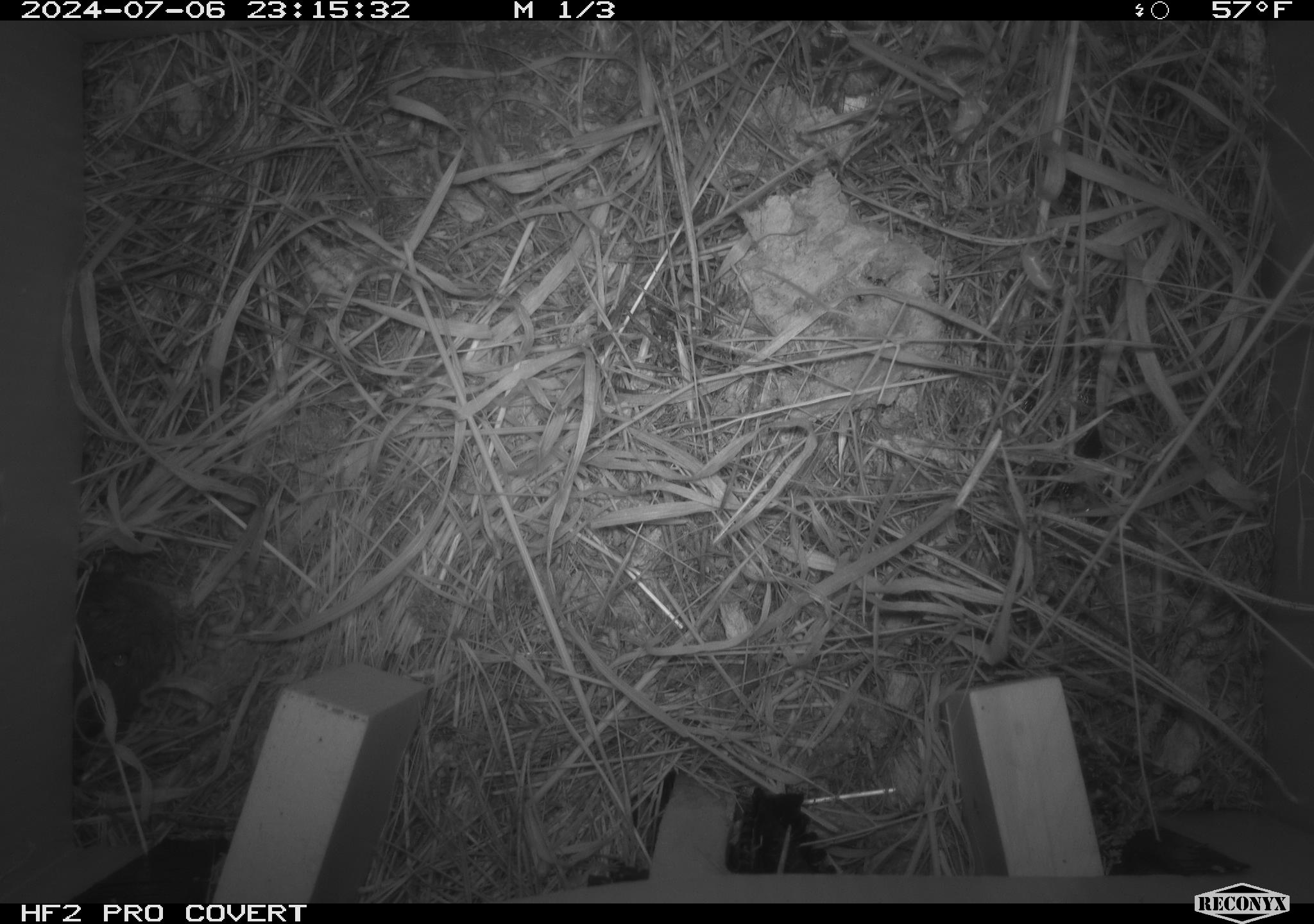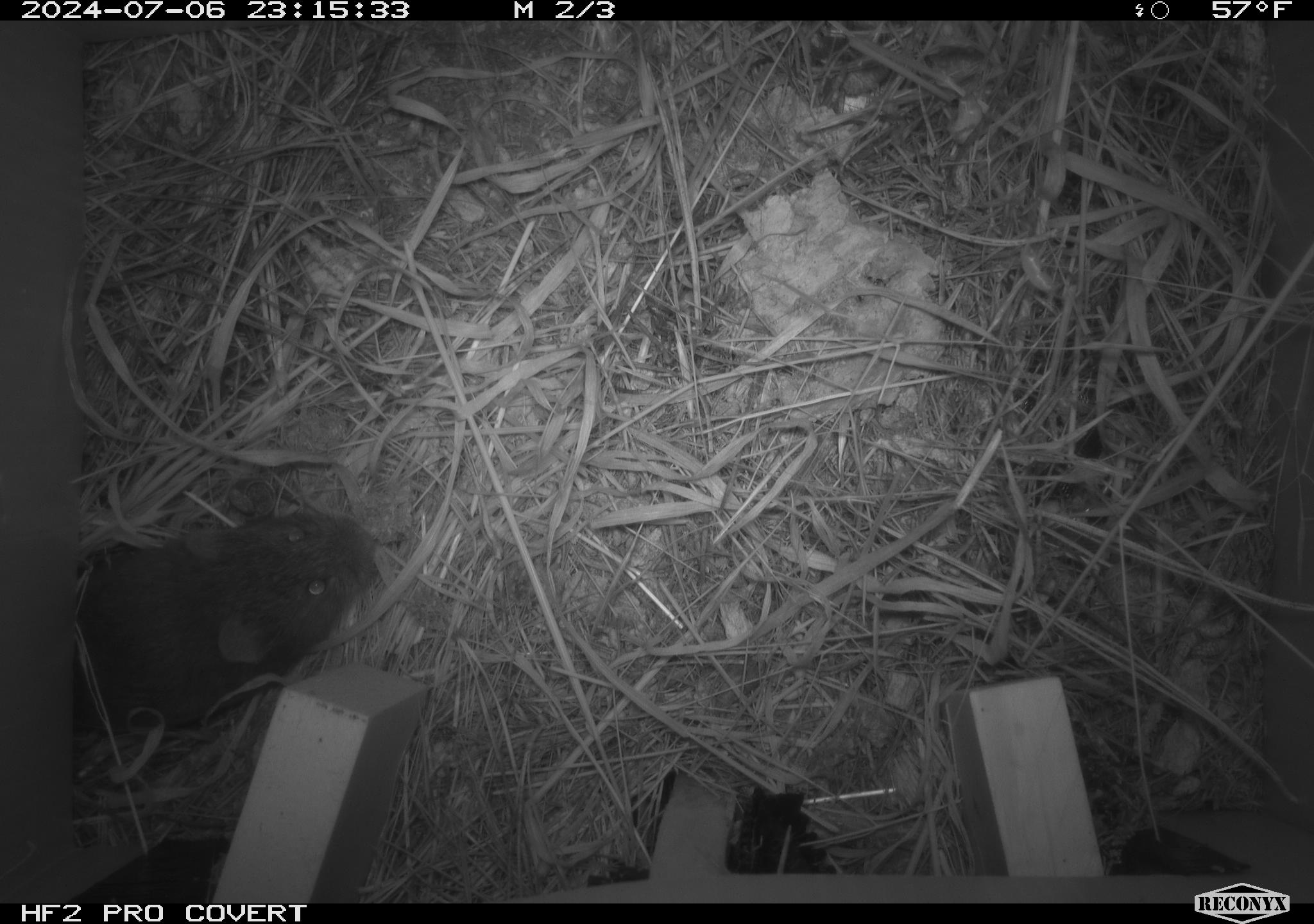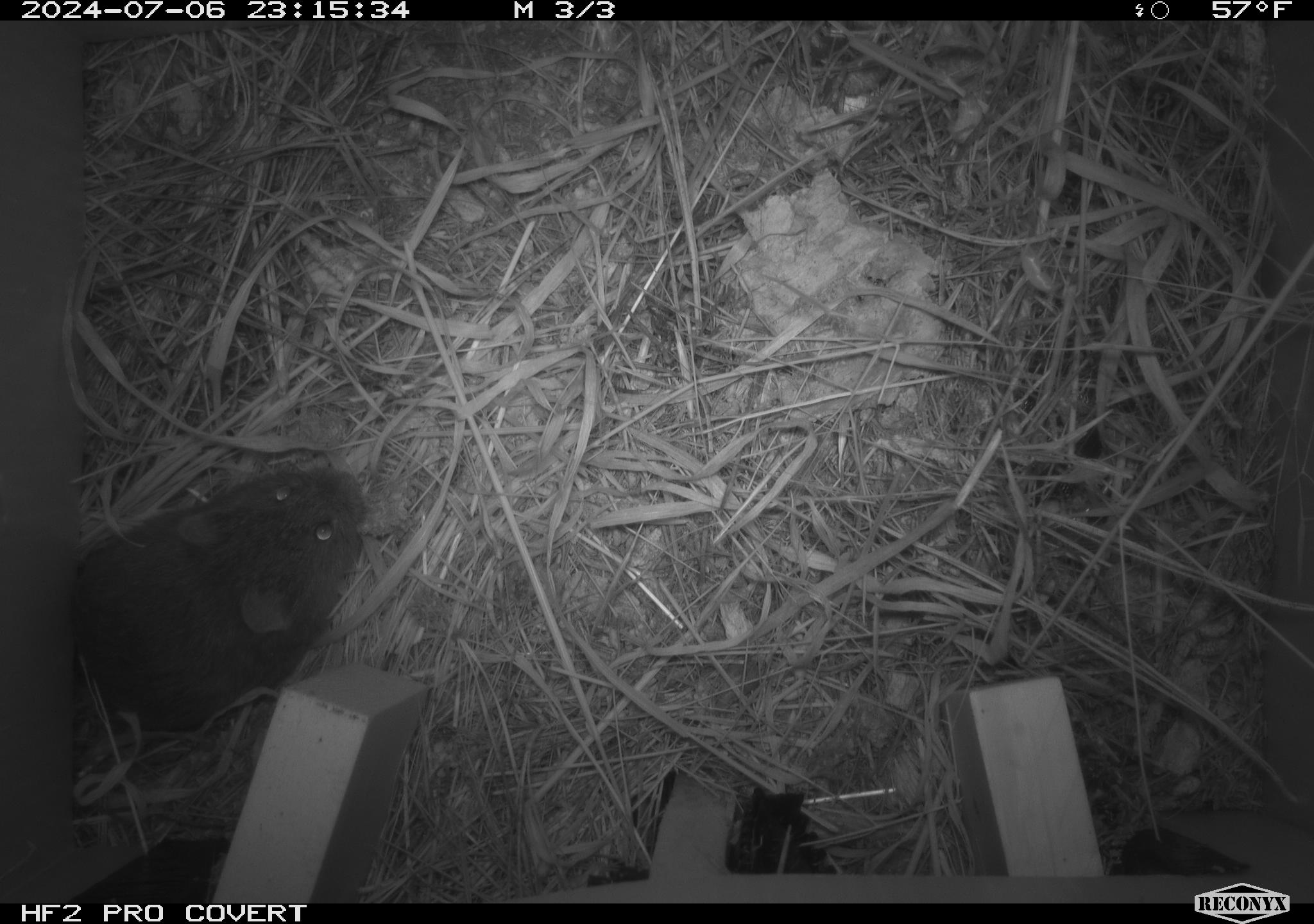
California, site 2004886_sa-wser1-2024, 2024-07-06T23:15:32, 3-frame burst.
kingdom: Animalia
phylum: Chordata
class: Mammalia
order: Rodentia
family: Cricetidae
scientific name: Arvicolinae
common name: voles, lemmings, and muskrats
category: arvicolinae subfamily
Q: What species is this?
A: Arvicolinae subfamily (voles, lemmings, and muskrats) (Arvicolinae).